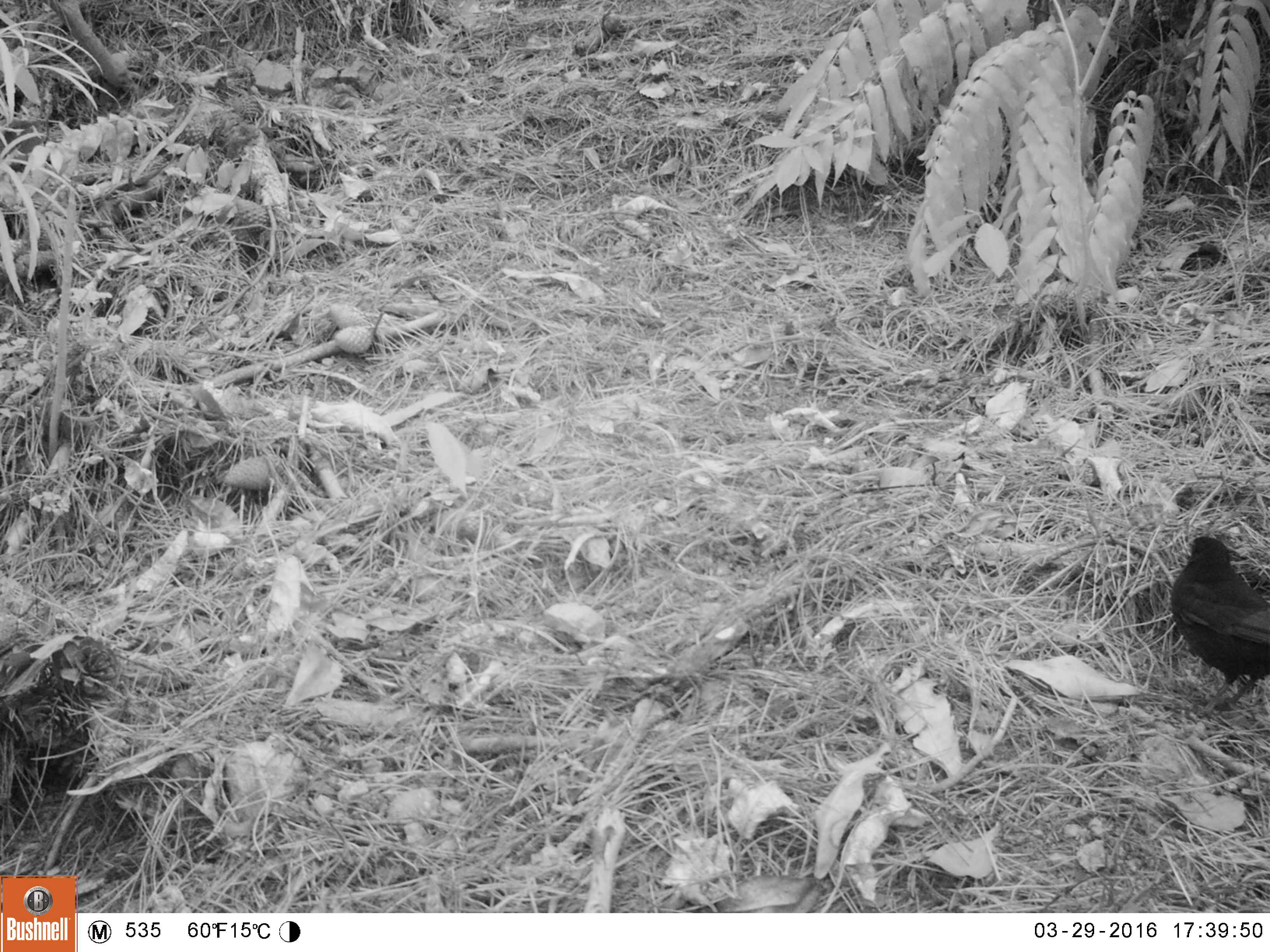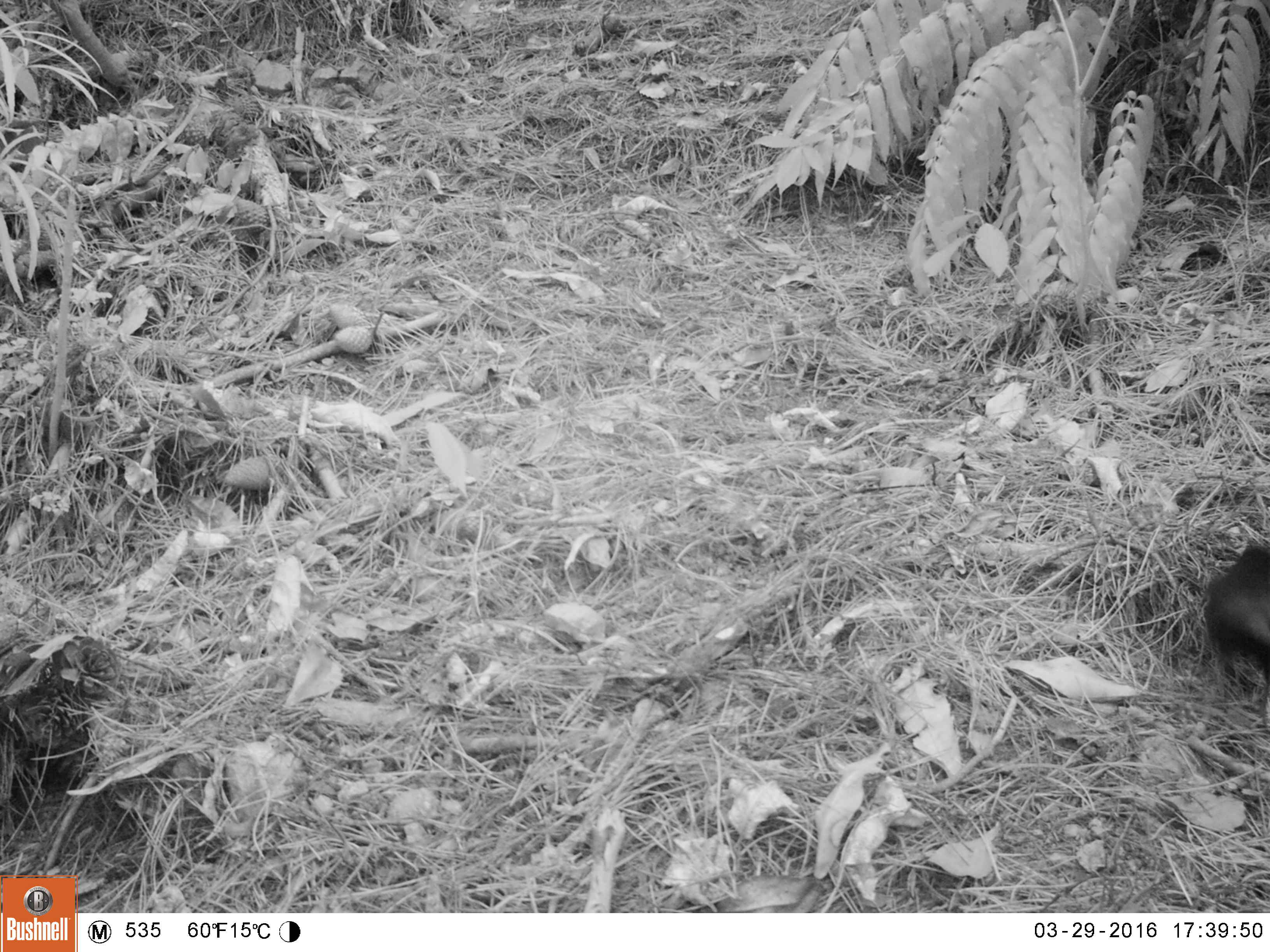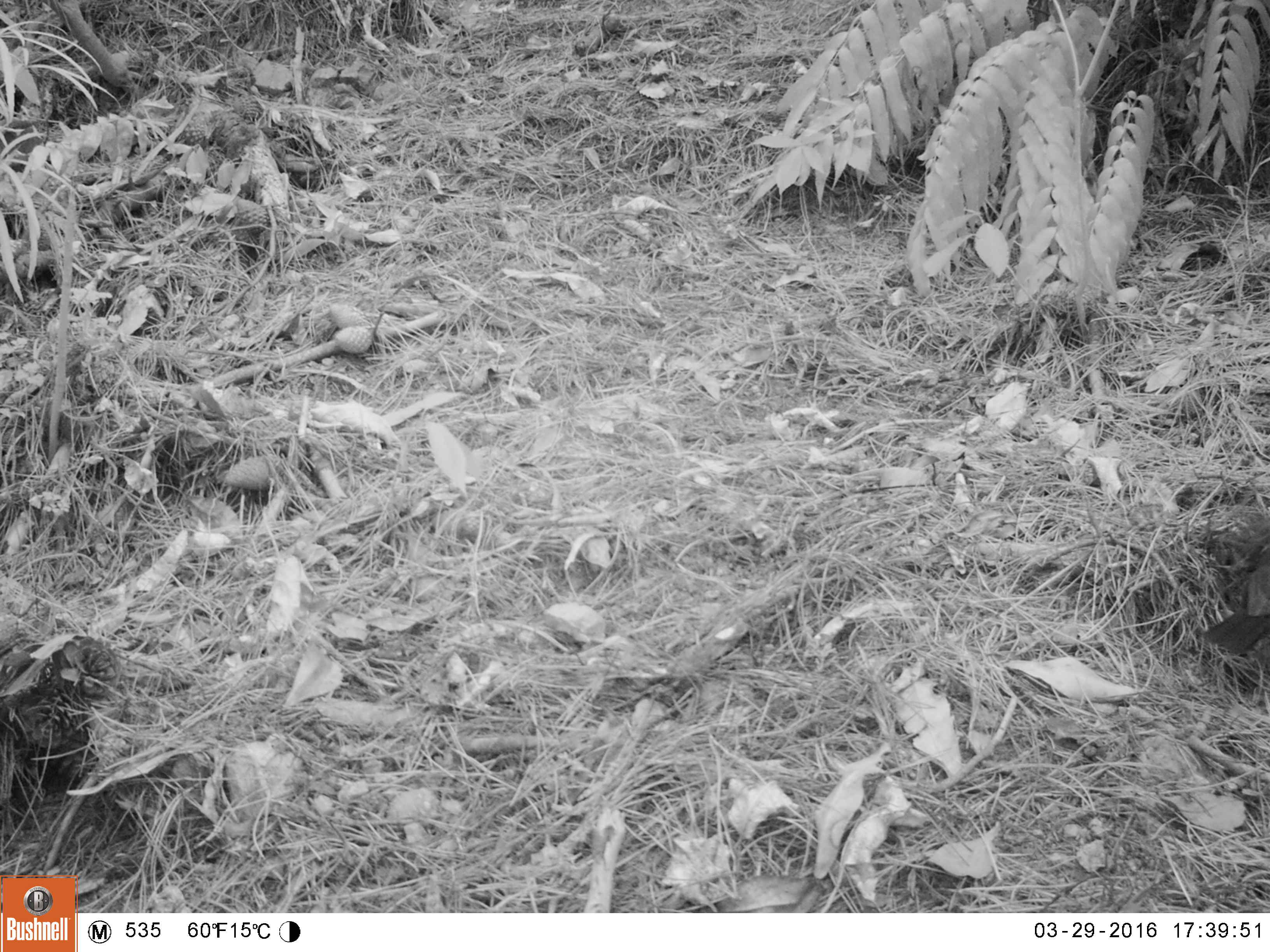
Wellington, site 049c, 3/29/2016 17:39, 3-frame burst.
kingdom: Animalia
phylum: Chordata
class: Aves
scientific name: Aves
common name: bird